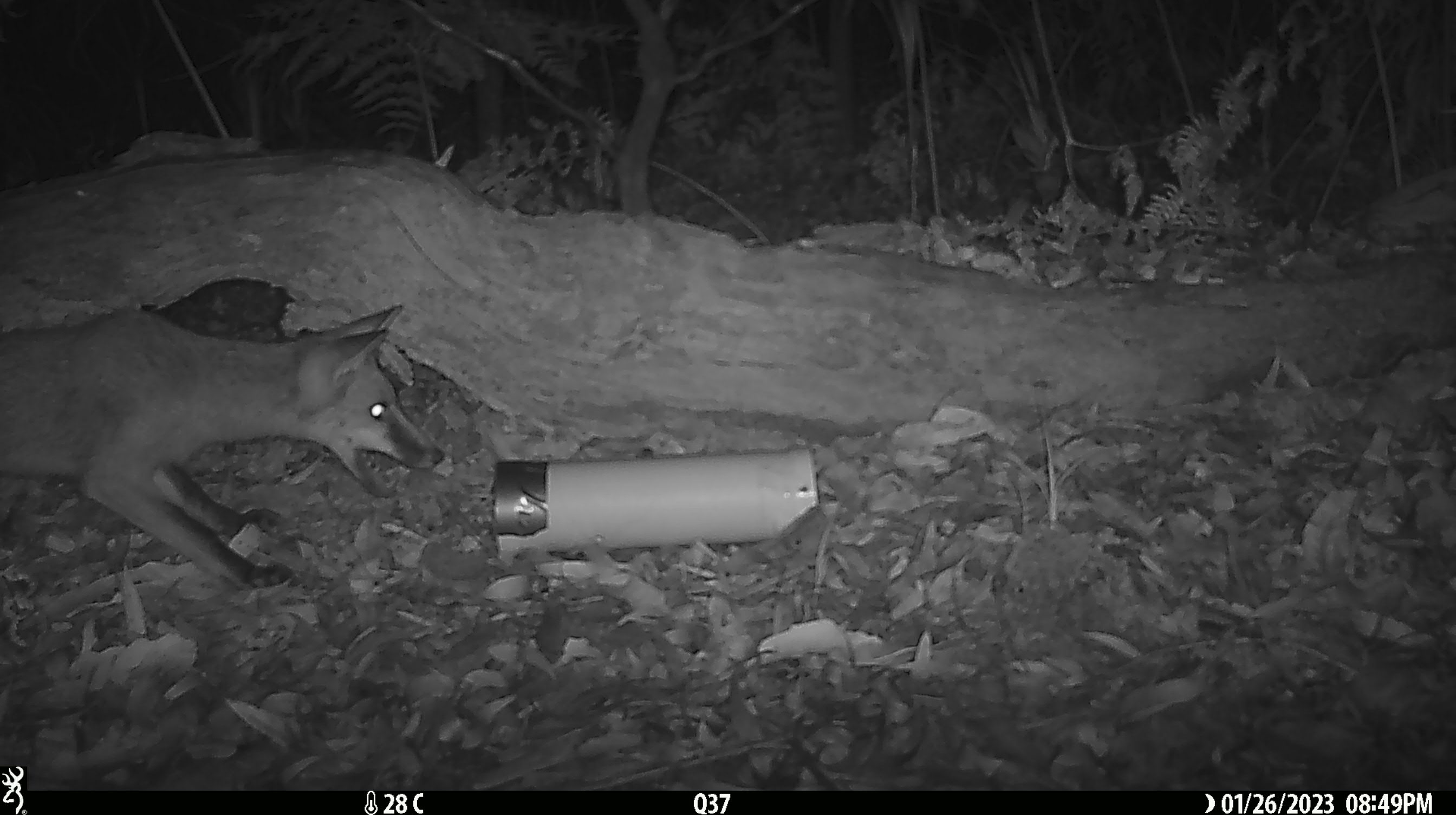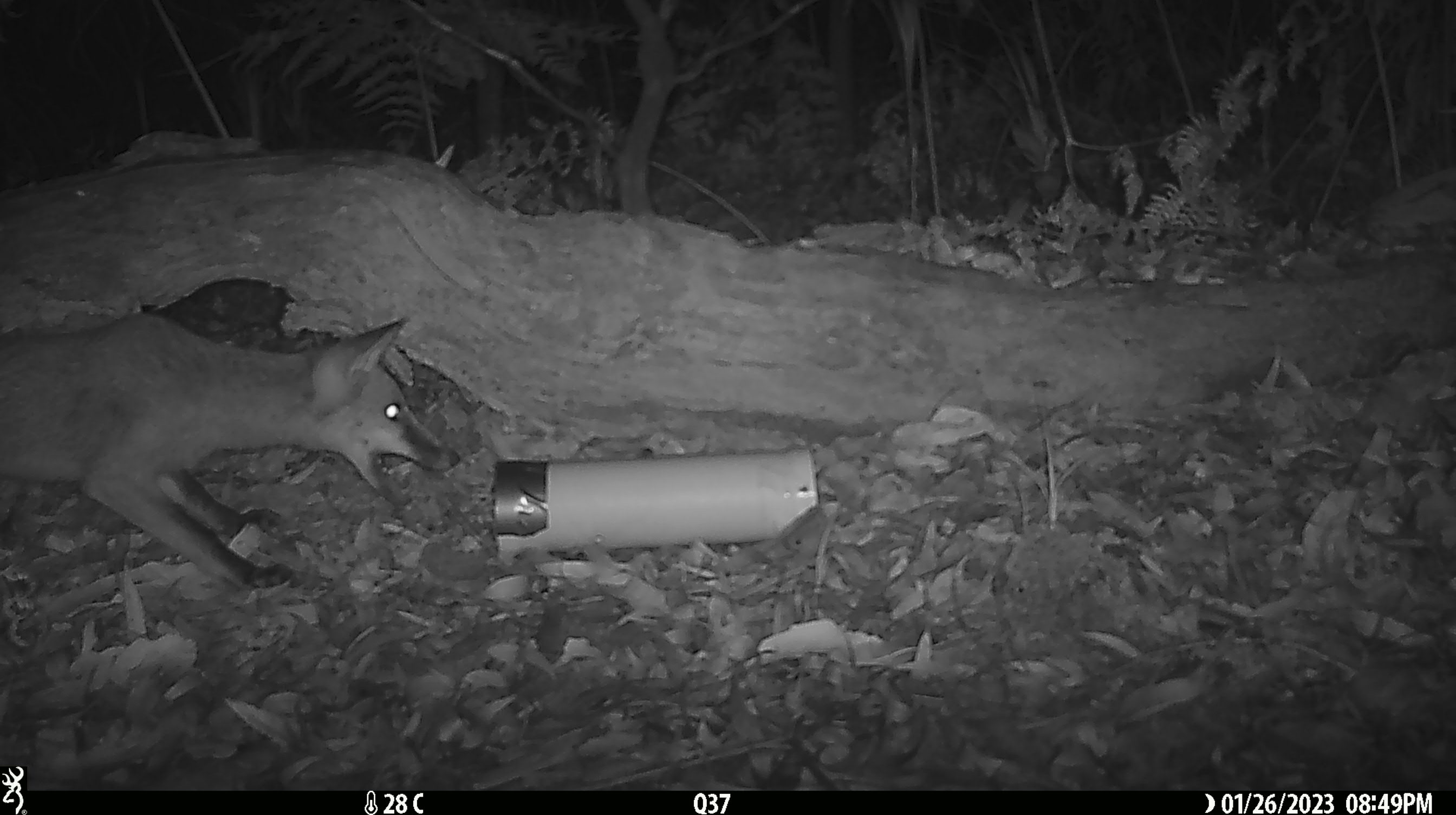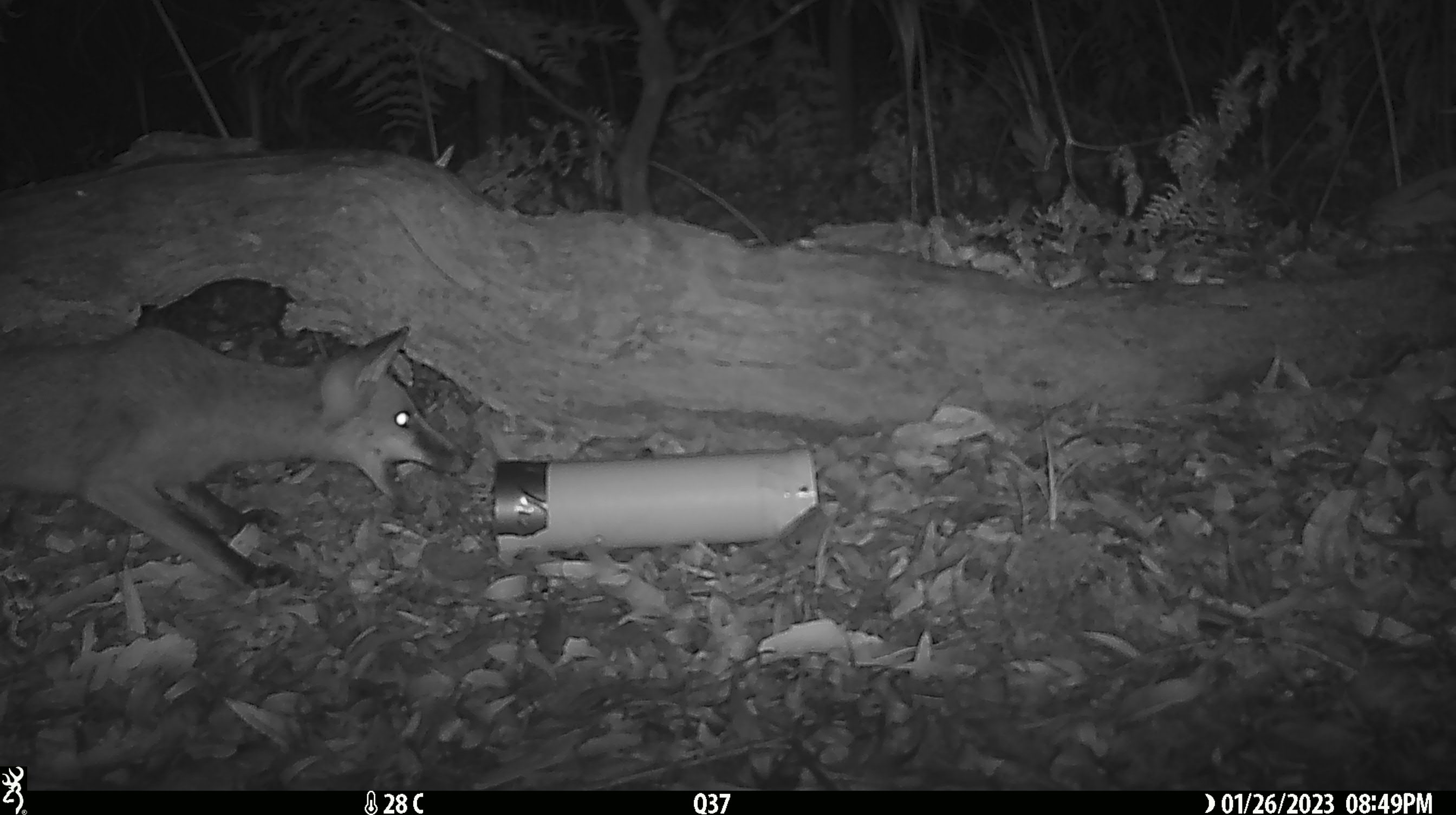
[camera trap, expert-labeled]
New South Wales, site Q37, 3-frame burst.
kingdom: Animalia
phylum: Chordata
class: Mammalia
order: Carnivora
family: Canidae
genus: Vulpes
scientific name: Vulpes vulpes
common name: red fox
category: fox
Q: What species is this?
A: Fox (red fox) (Vulpes vulpes).